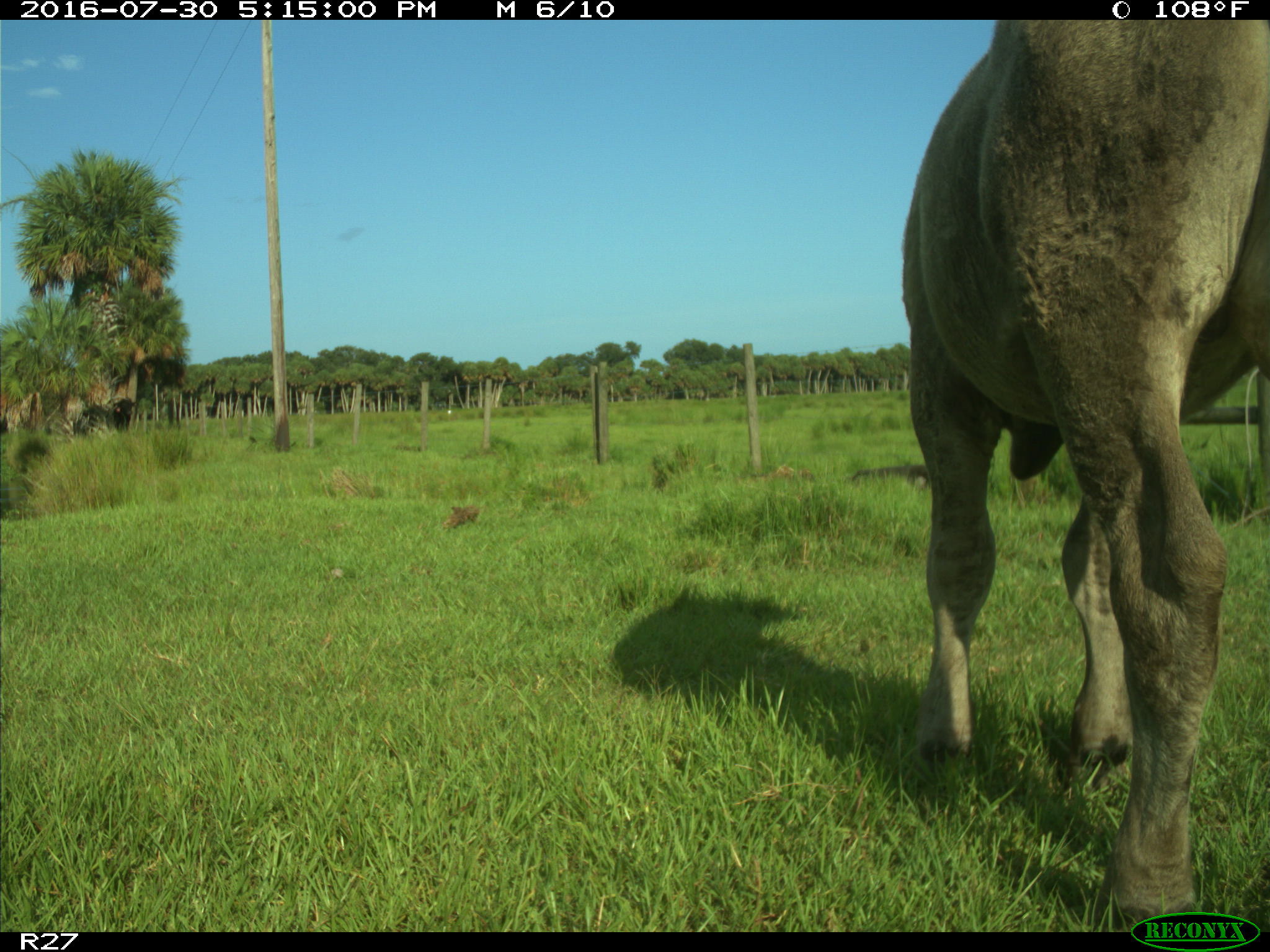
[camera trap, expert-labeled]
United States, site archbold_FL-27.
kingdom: Animalia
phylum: Chordata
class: Mammalia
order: Artiodactyla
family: Bovidae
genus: Bos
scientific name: Bos taurus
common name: domestic cow